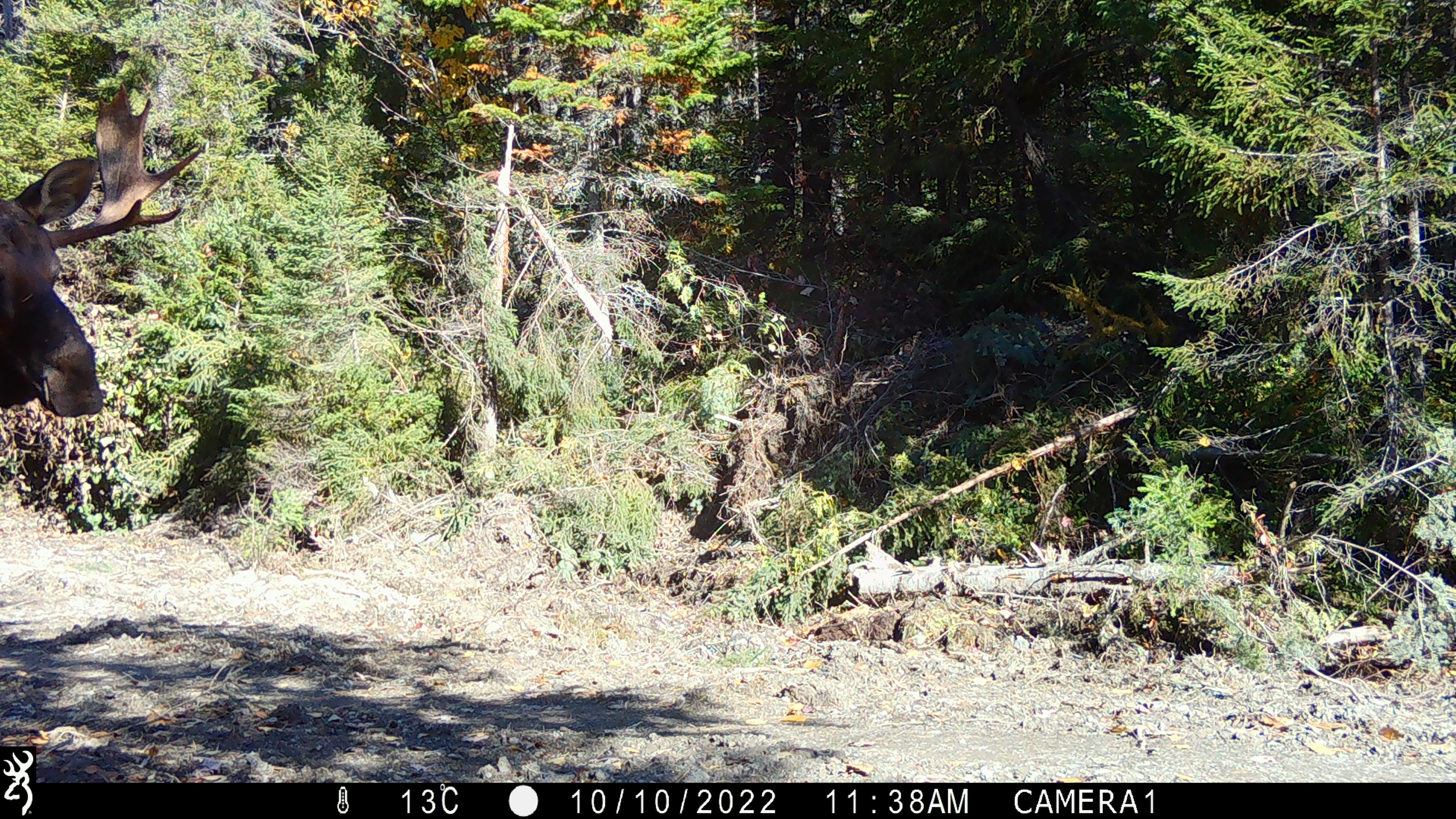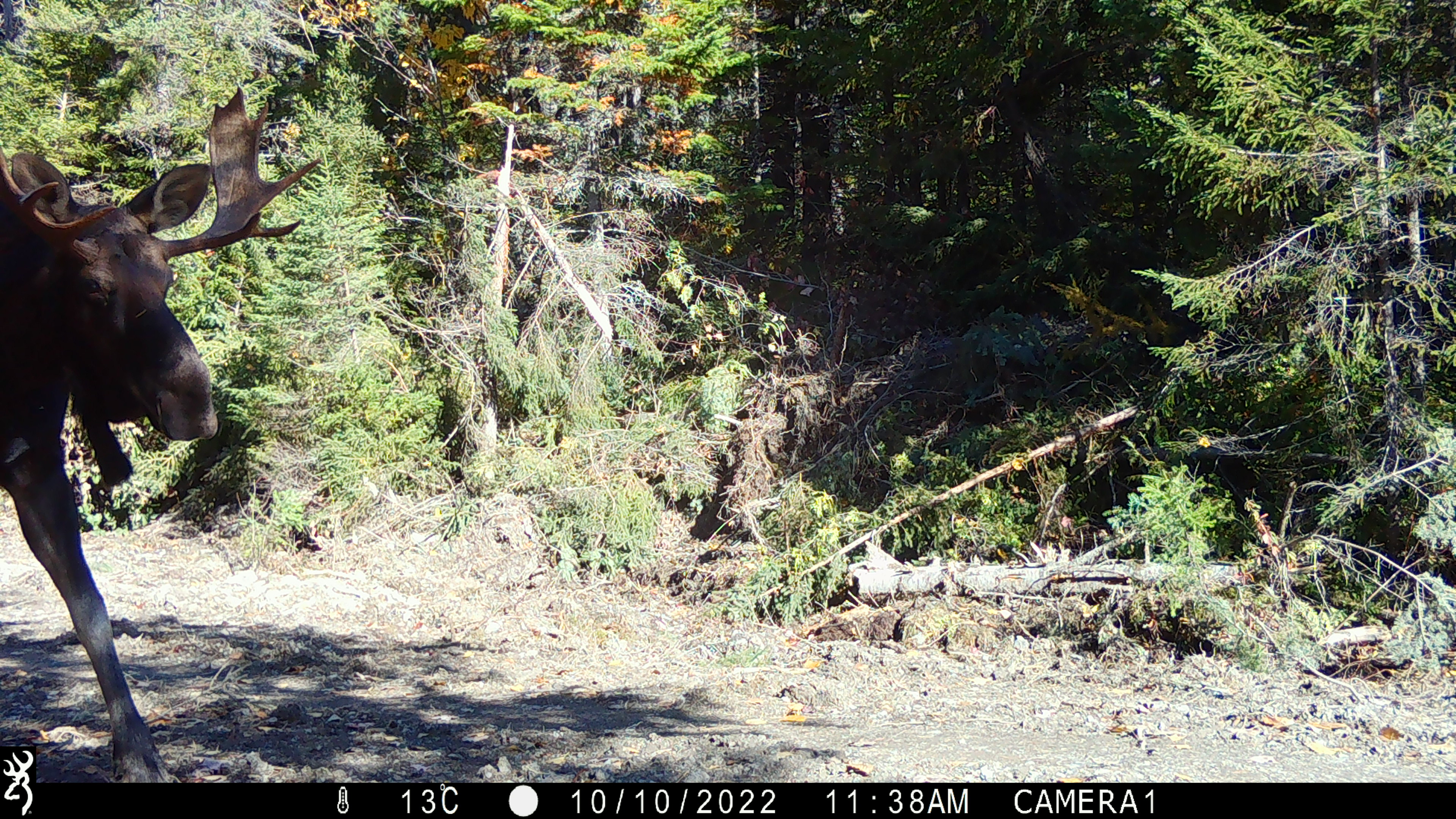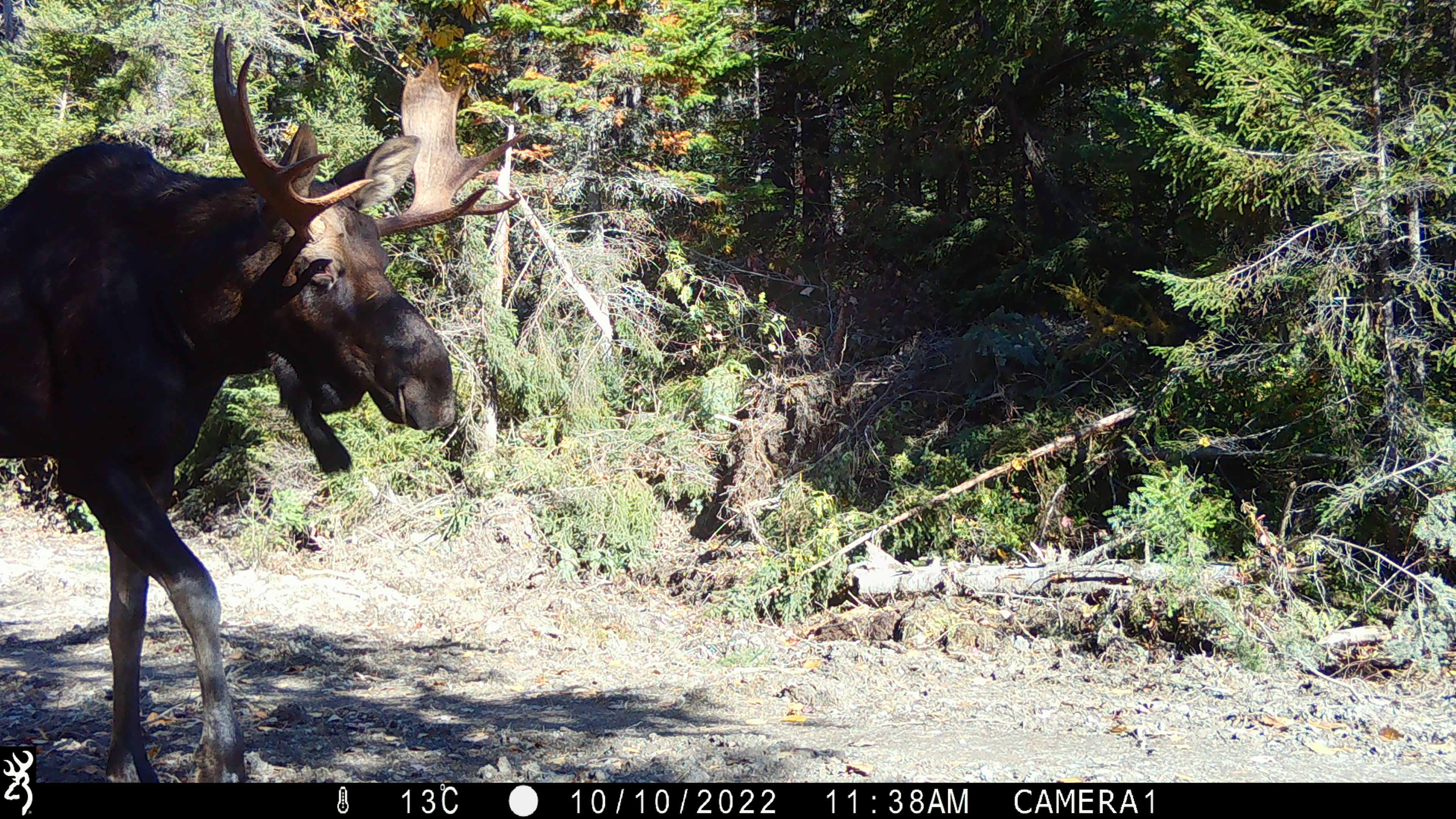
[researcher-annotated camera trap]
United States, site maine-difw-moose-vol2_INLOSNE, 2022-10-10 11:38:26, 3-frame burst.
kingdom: Animalia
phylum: Chordata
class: Mammalia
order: Artiodactyla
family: Cervidae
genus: Alces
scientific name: Alces alces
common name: moose